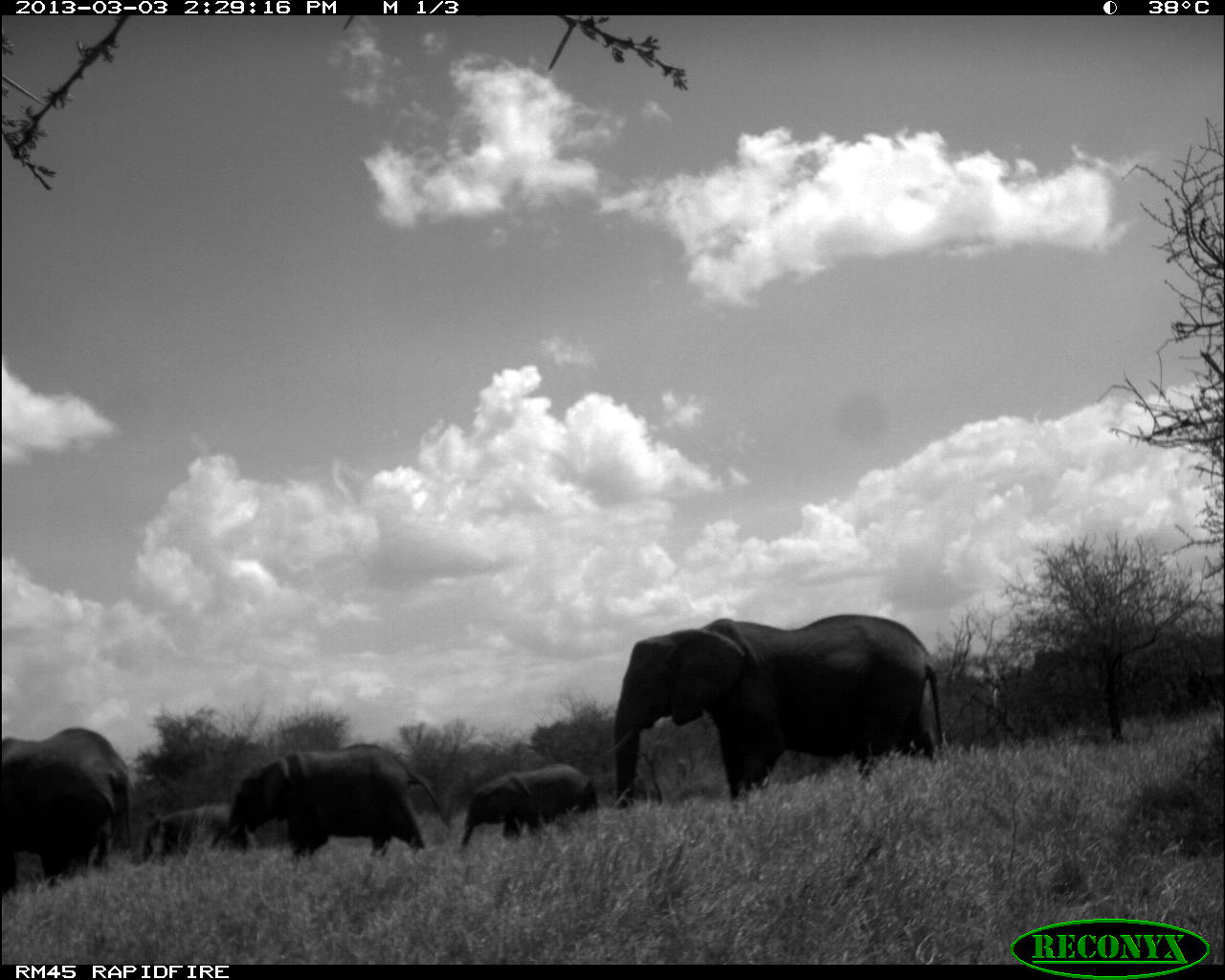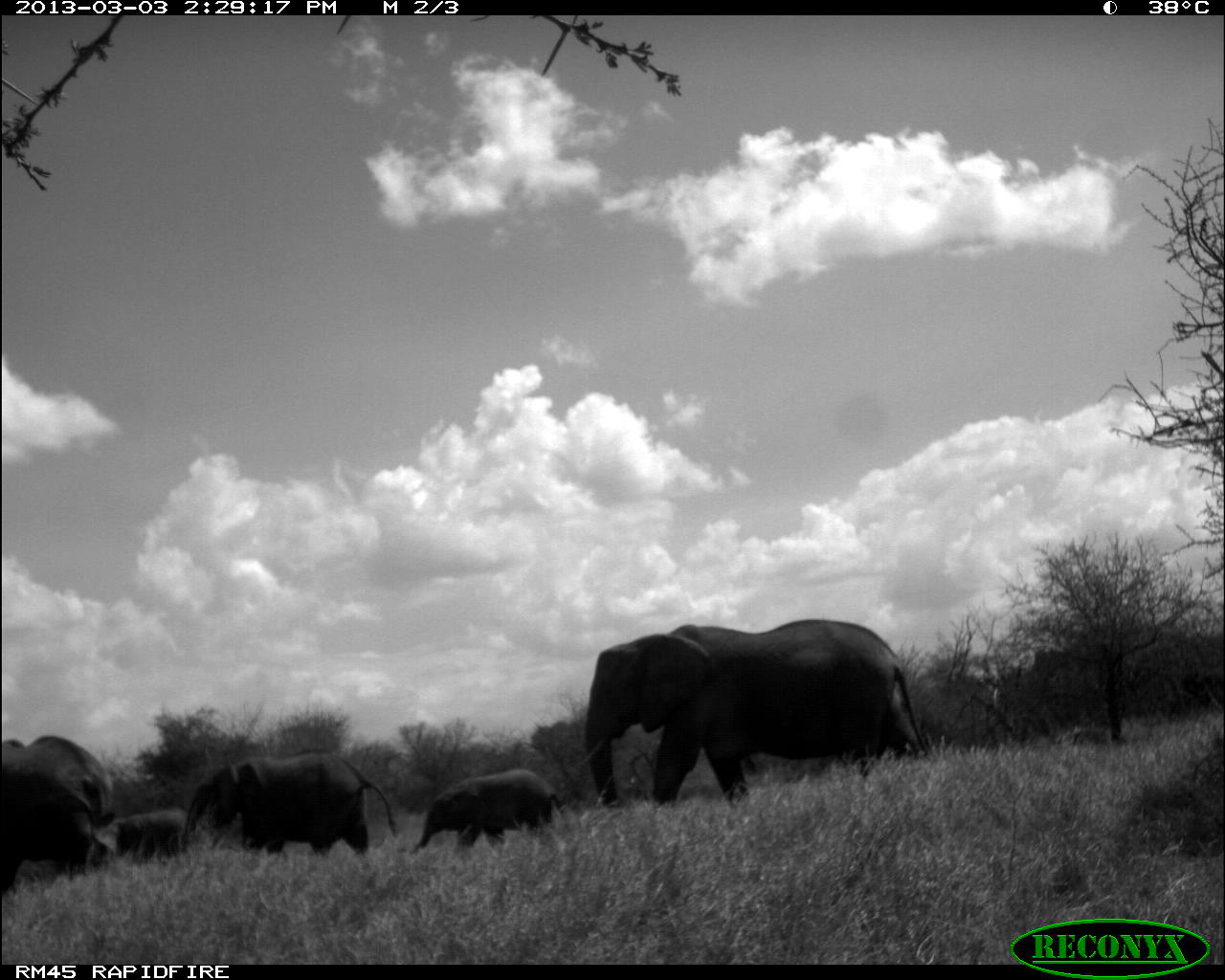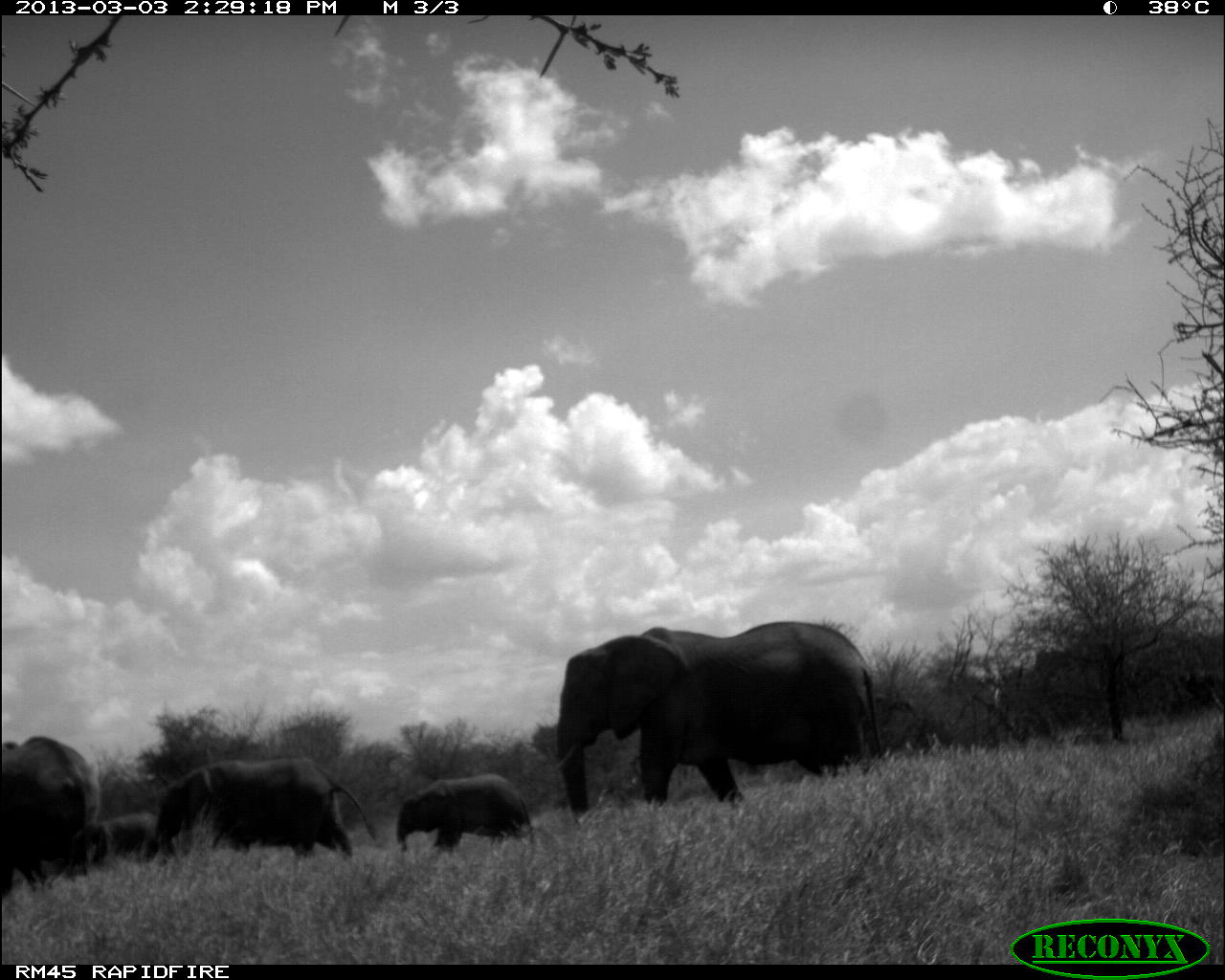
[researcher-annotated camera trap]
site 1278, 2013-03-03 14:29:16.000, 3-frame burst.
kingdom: Animalia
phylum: Chordata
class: Mammalia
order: Proboscidea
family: Elephantidae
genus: Loxodonta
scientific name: Loxodonta africana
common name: african bush elephant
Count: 5.